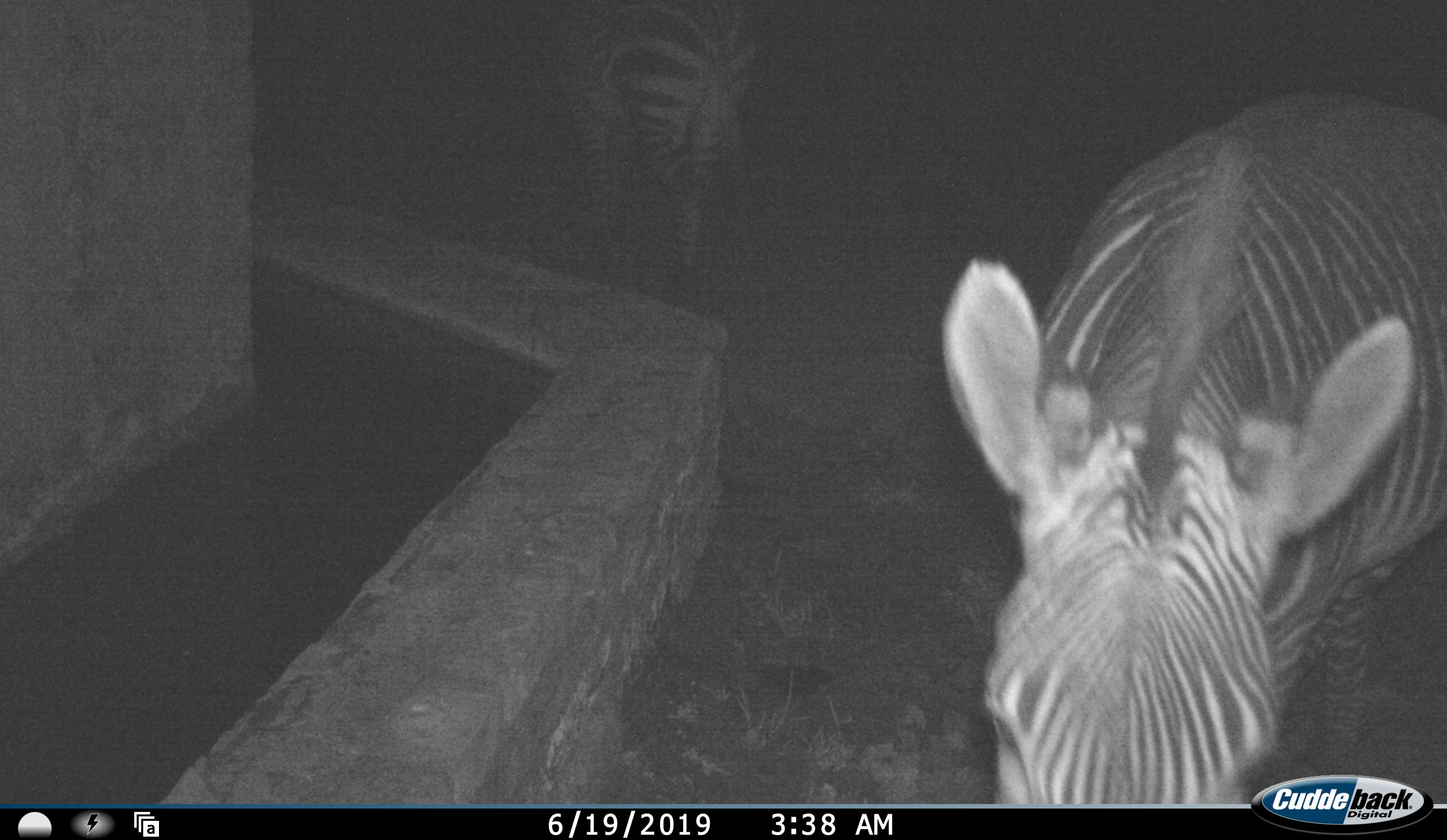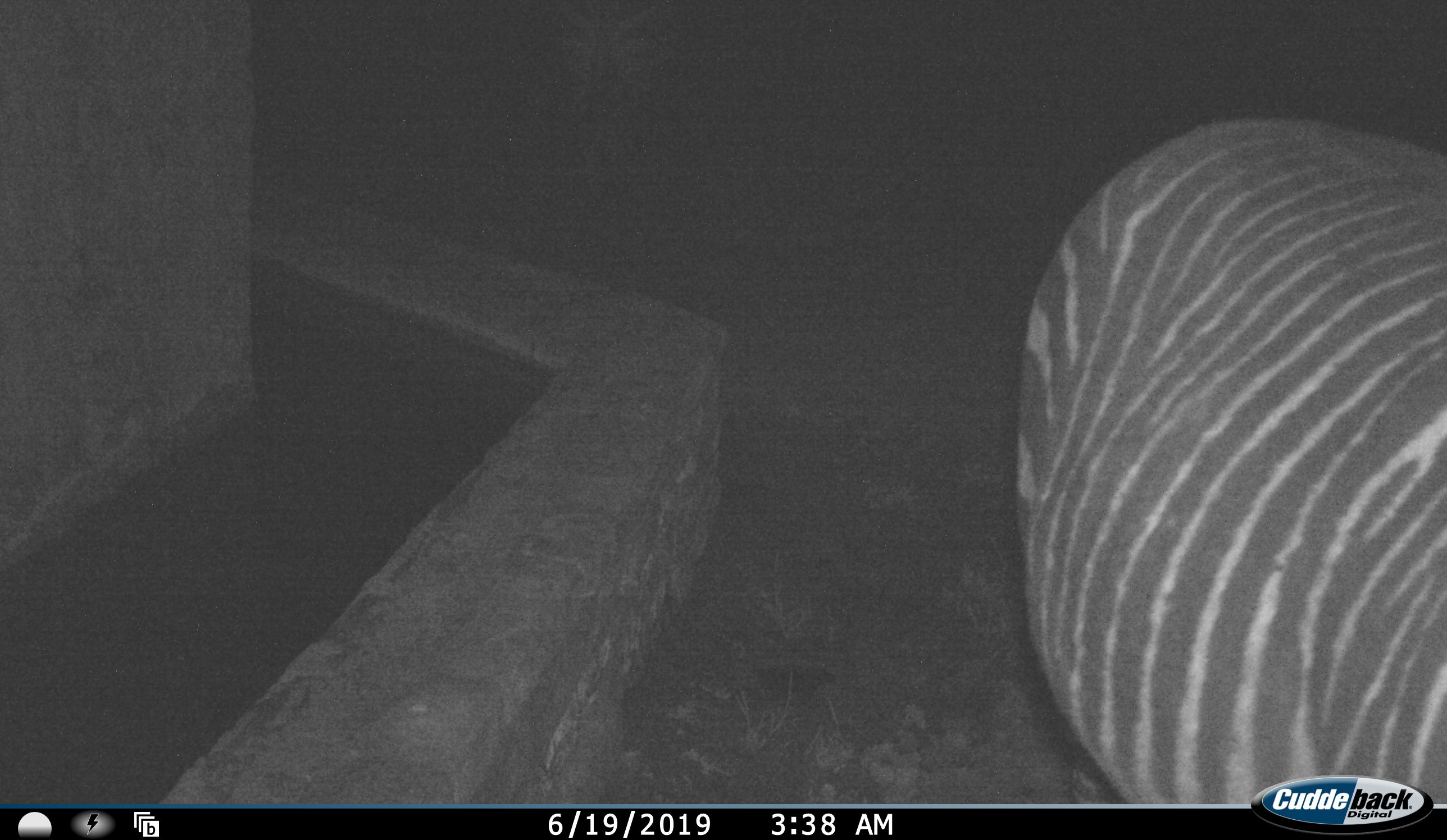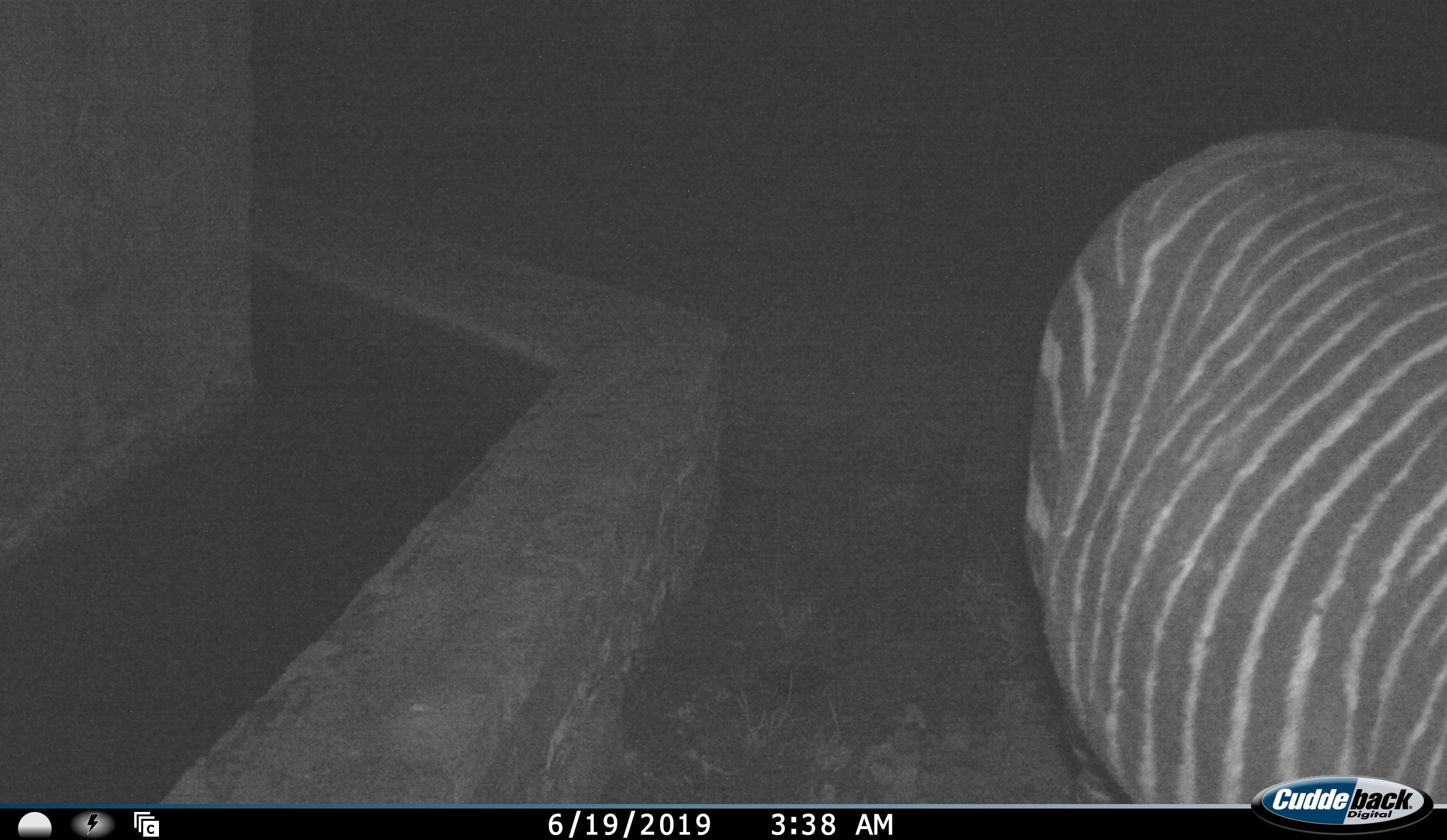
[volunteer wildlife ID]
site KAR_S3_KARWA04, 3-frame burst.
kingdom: Animalia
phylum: Chordata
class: Mammalia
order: Perissodactyla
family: Equidae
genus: Equus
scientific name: Equus zebra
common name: mountain zebra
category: zebramountain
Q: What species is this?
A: Zebramountain (mountain zebra) (Equus zebra).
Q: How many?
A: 2.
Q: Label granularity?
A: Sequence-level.